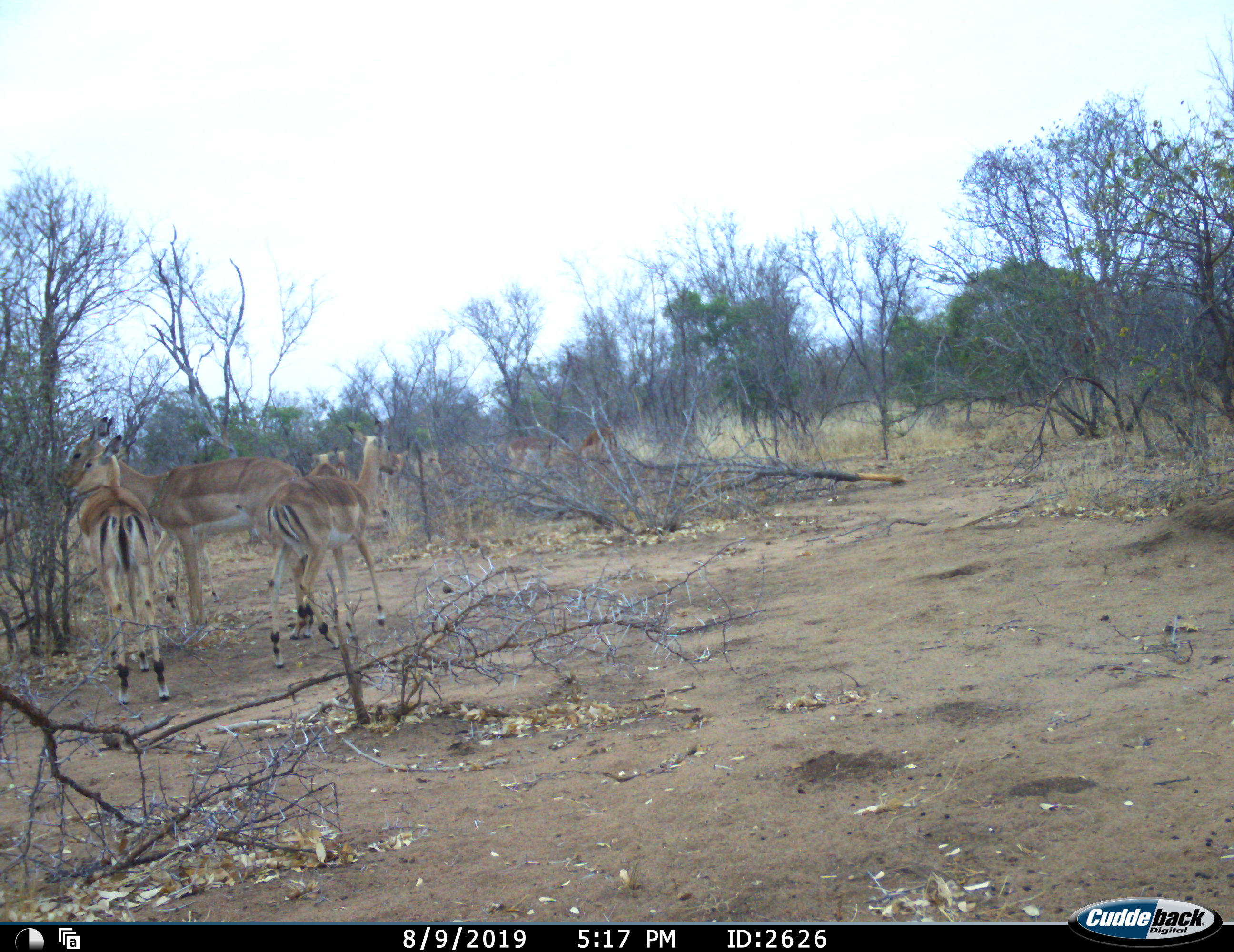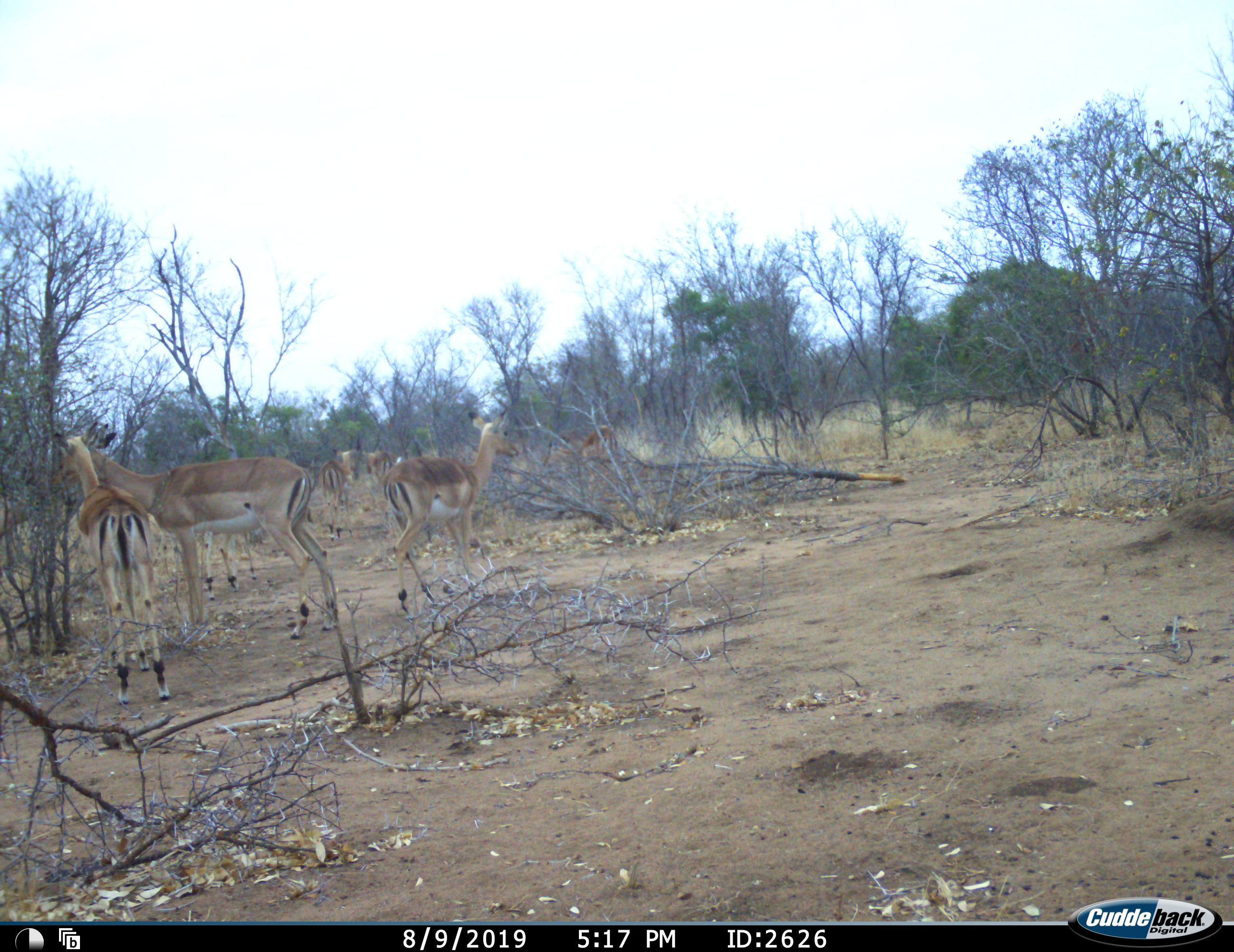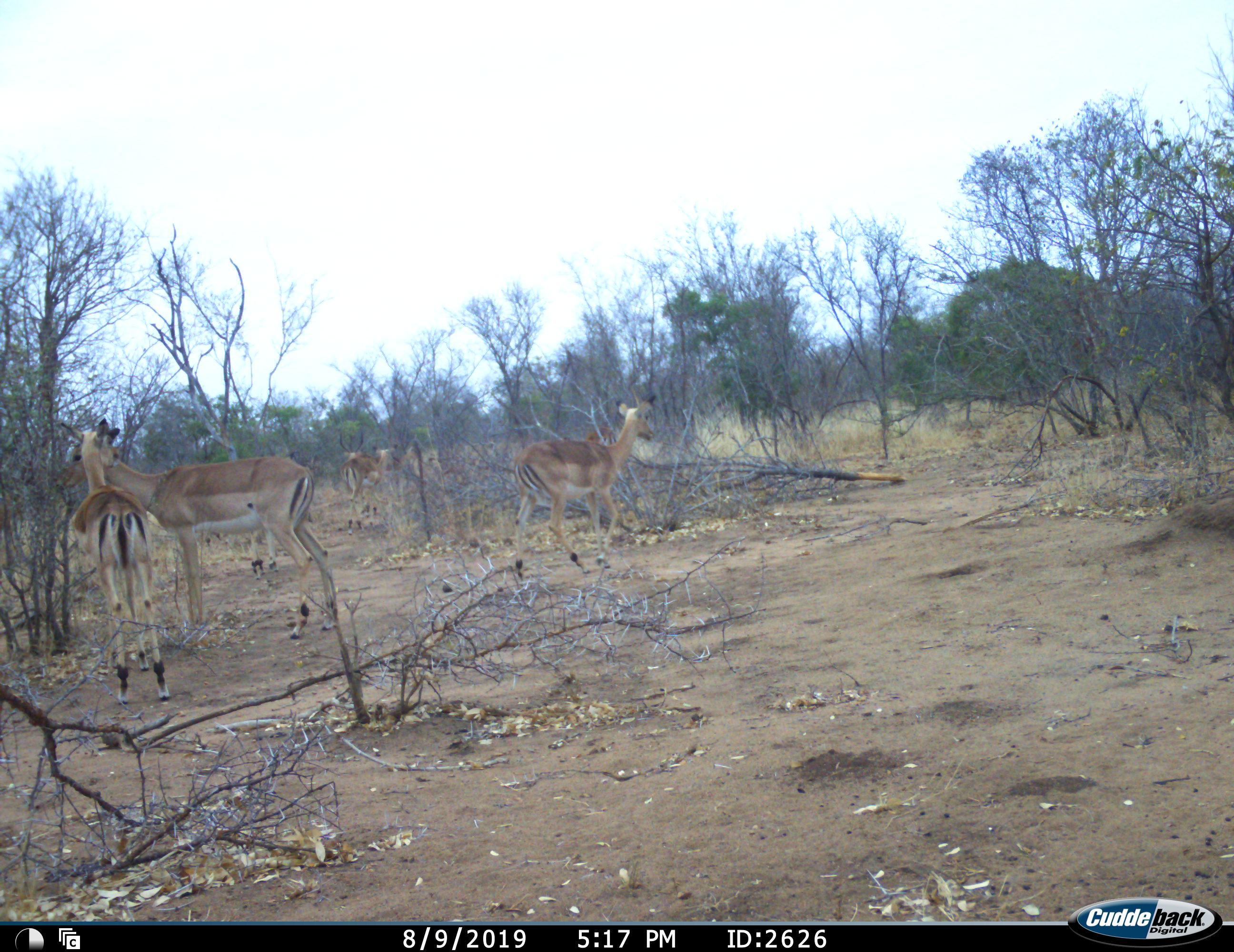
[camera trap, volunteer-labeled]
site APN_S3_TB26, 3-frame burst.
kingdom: Animalia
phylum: Chordata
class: Mammalia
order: Artiodactyla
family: Bovidae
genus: Aepyceros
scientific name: Aepyceros melampus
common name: impala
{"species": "impala (Aepyceros melampus)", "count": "11-50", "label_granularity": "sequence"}